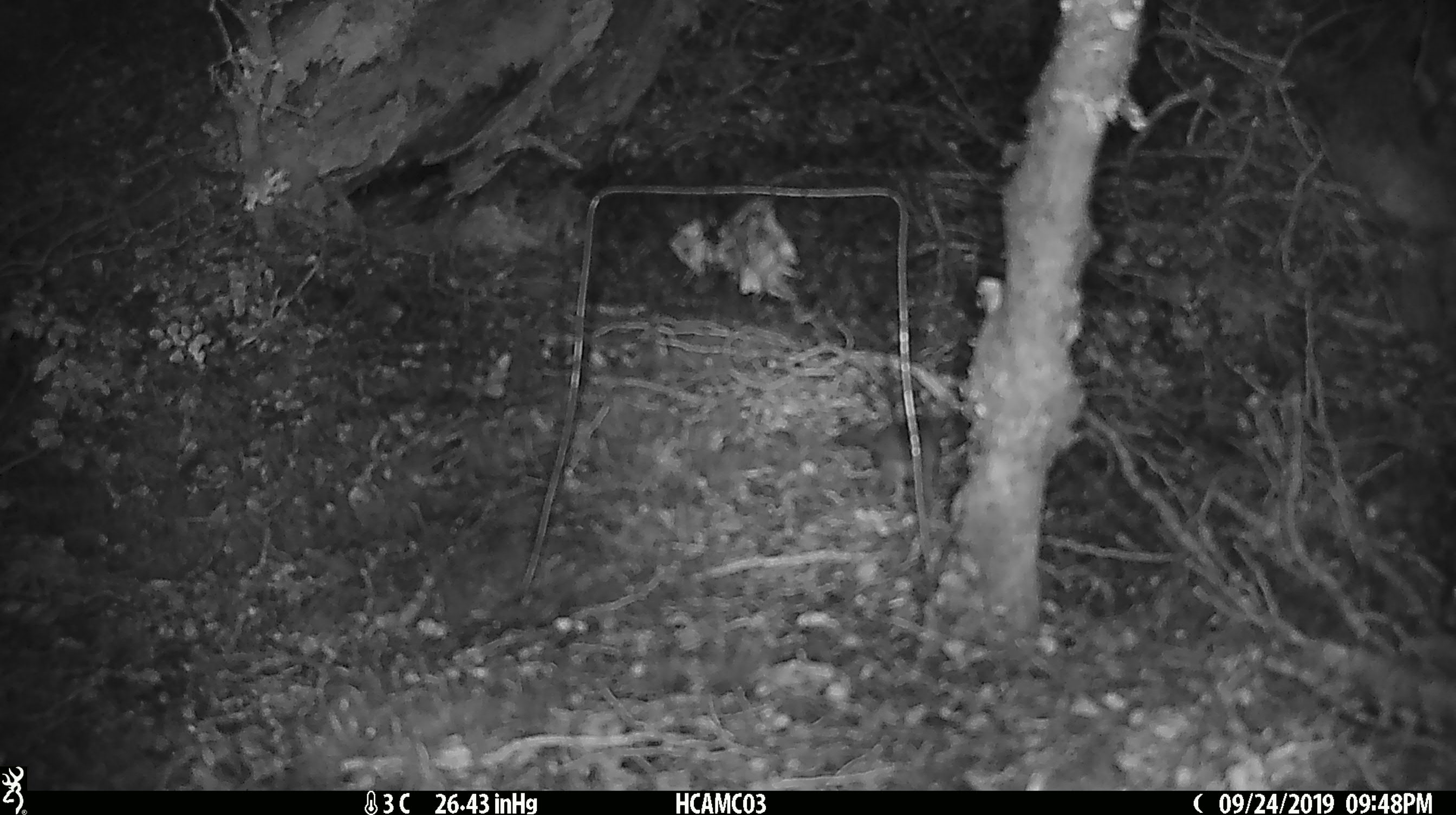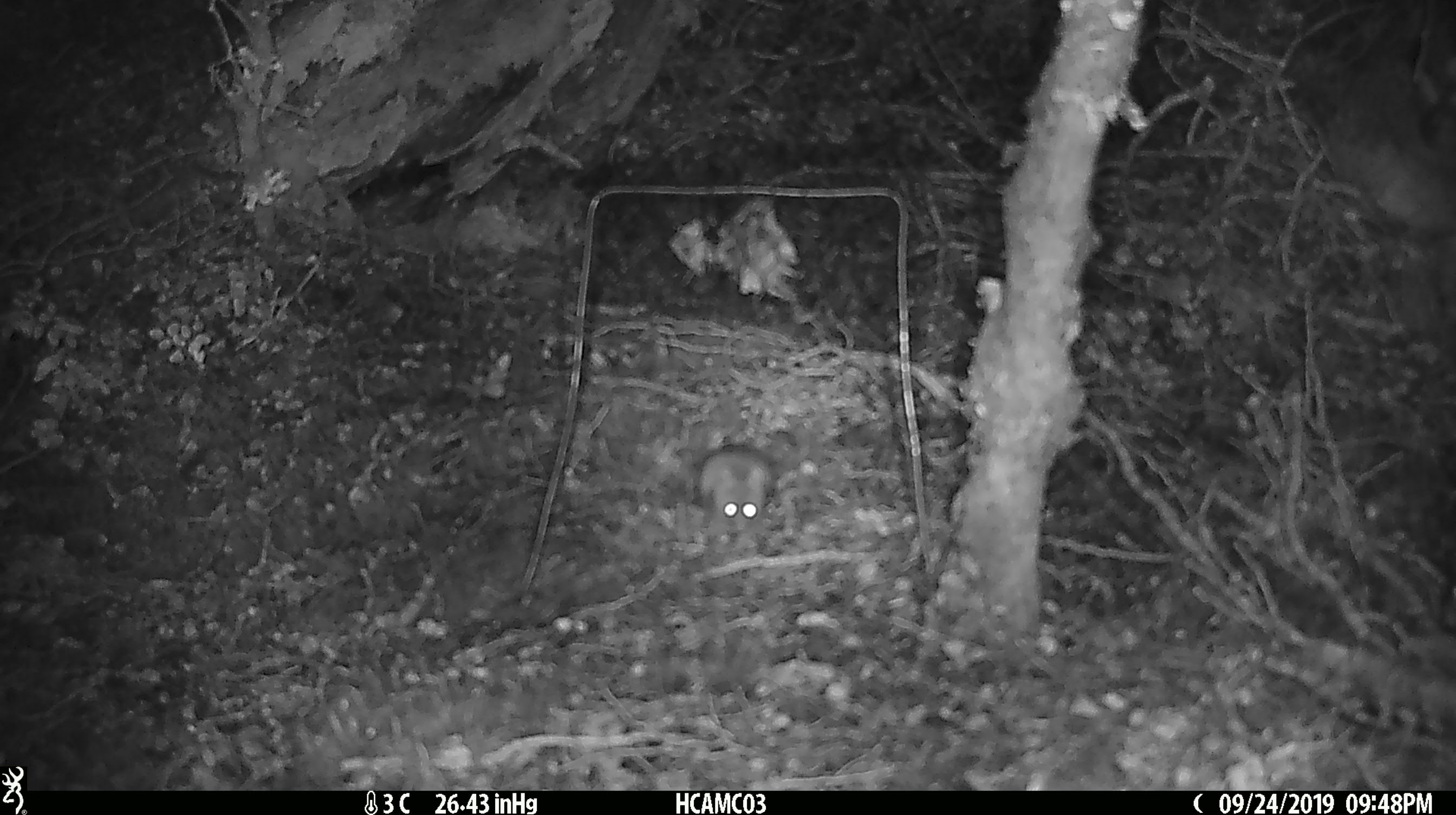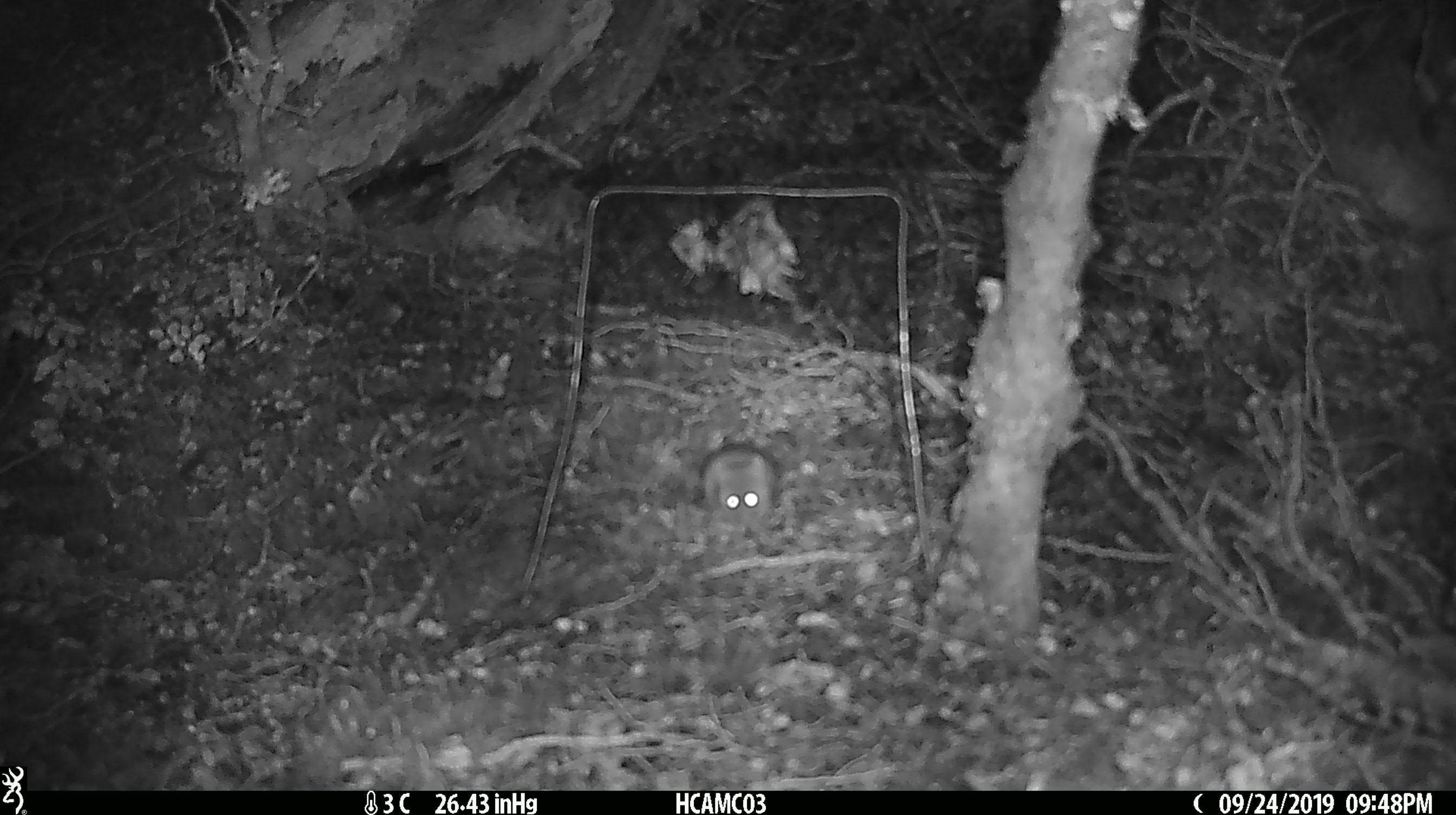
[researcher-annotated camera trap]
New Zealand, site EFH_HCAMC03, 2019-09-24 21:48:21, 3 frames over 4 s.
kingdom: Animalia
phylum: Chordata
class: Mammalia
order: Rodentia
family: Muridae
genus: Mus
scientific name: Mus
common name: mouse